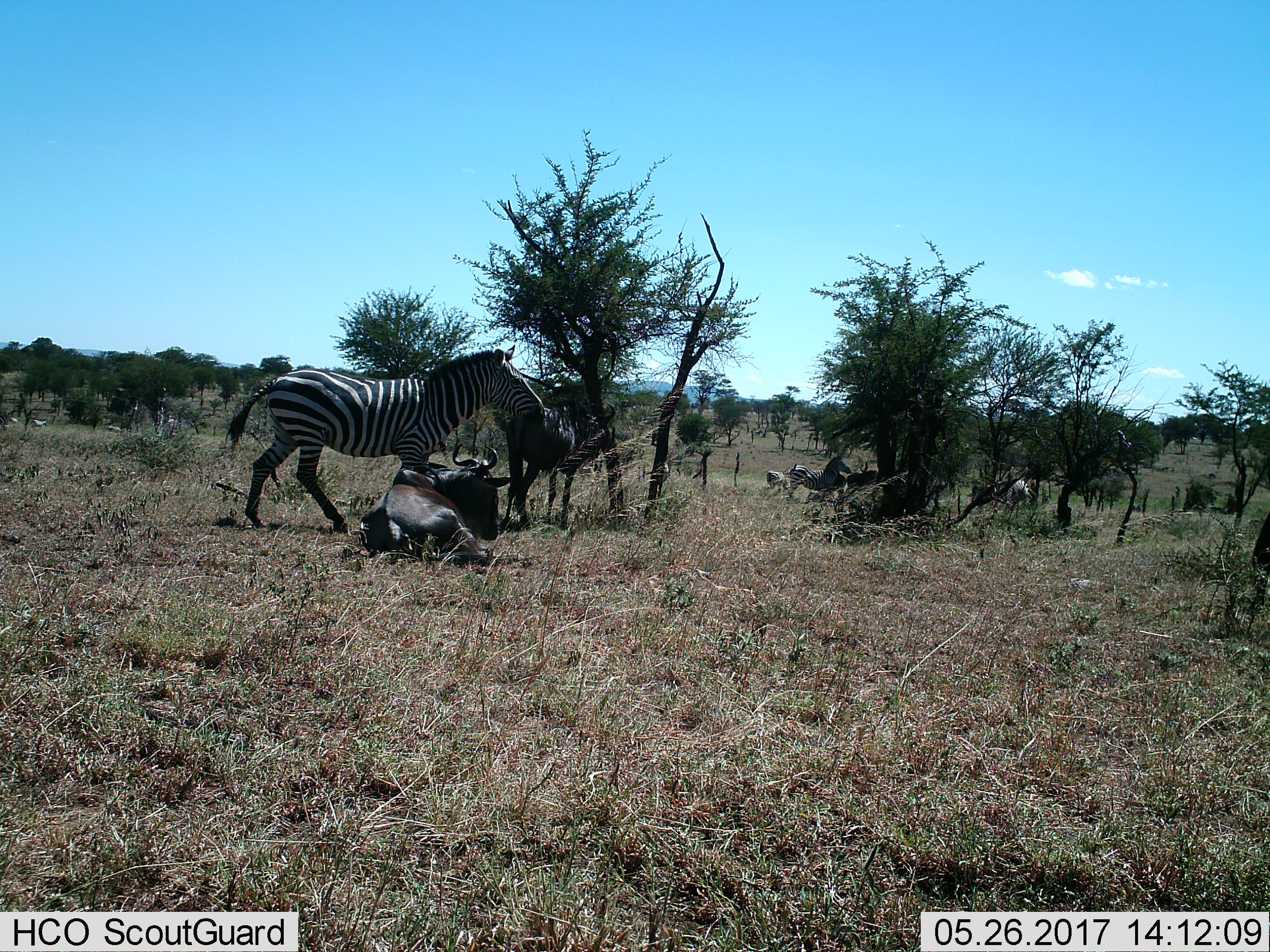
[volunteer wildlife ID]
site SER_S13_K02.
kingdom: Animalia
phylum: Chordata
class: Mammalia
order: Artiodactyla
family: Bovidae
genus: Connochaetes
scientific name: Connochaetes taurinus taurinus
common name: blue wildebeest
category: wildebeestblue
Wildebeestblue (blue wildebeest) (Connochaetes taurinus taurinus), count 2. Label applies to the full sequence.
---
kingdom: Animalia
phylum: Chordata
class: Mammalia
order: Perissodactyla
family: Equidae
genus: Equus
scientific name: Equus quagga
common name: plains zebra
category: zebraplains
Zebraplains (plains zebra) (Equus quagga), count 4. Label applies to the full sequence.